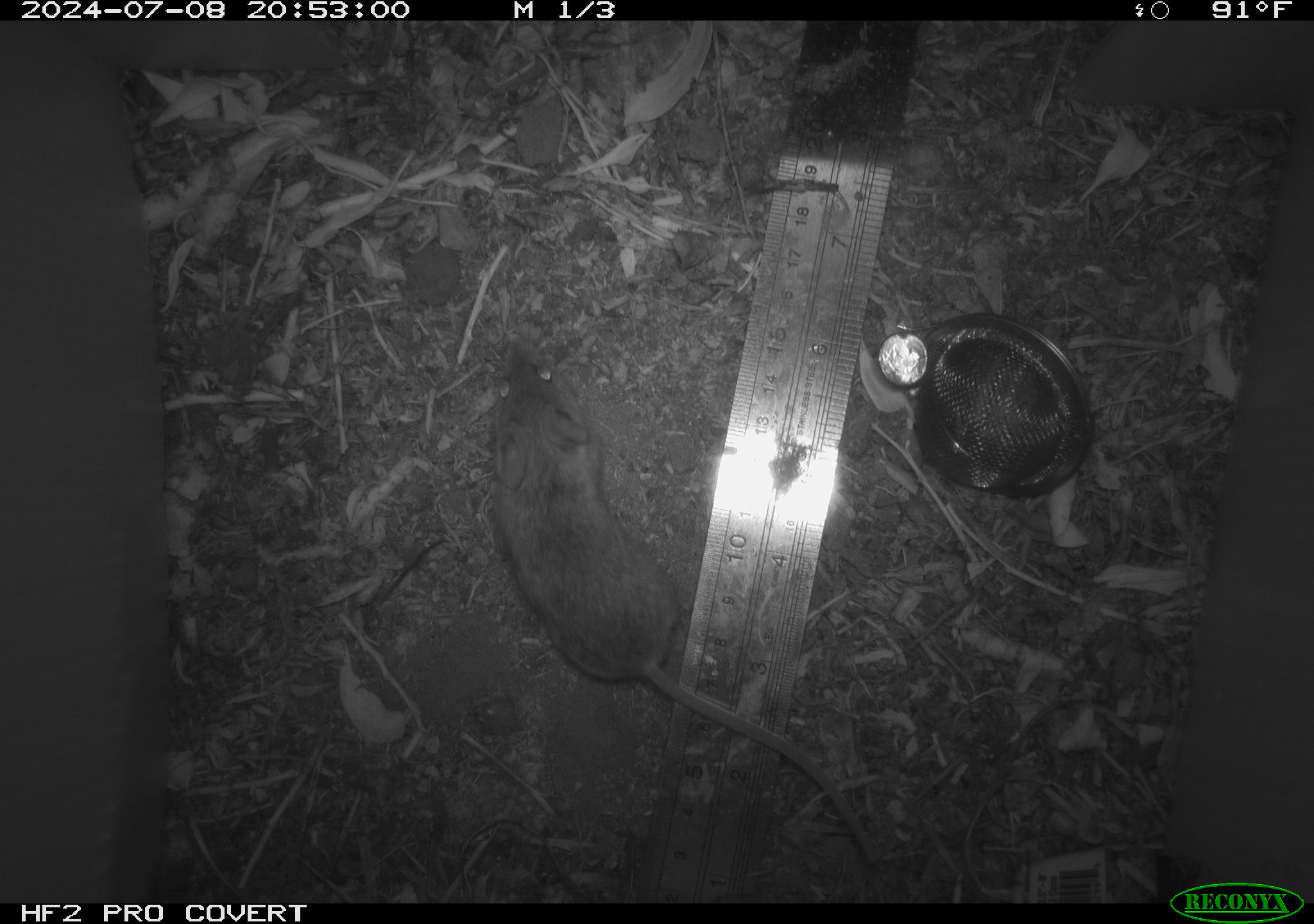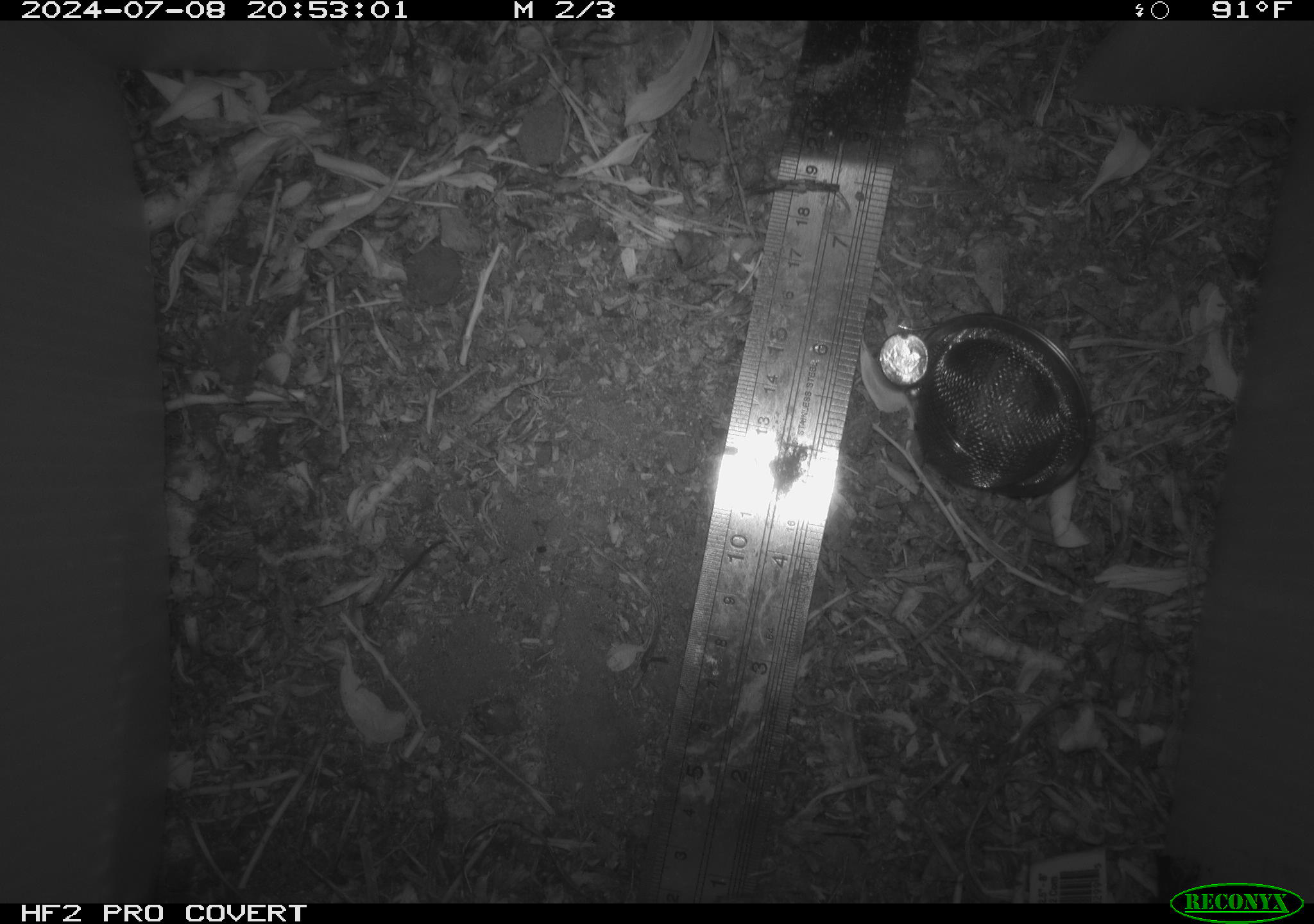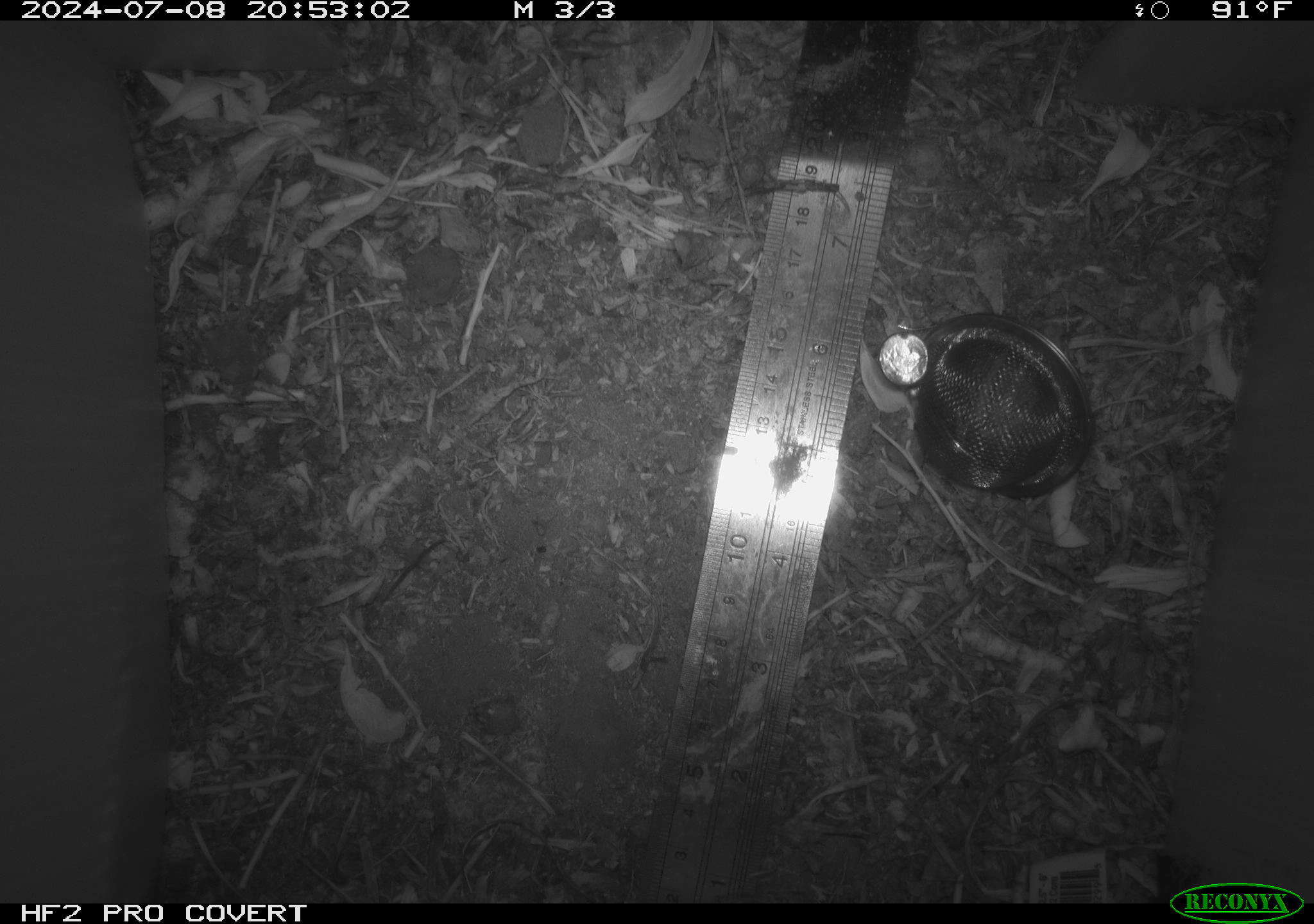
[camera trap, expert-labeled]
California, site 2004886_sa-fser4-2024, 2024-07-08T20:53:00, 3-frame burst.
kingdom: Animalia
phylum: Chordata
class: Mammalia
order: Rodentia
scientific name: Rodentia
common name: rodent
Rodent (Rodentia).